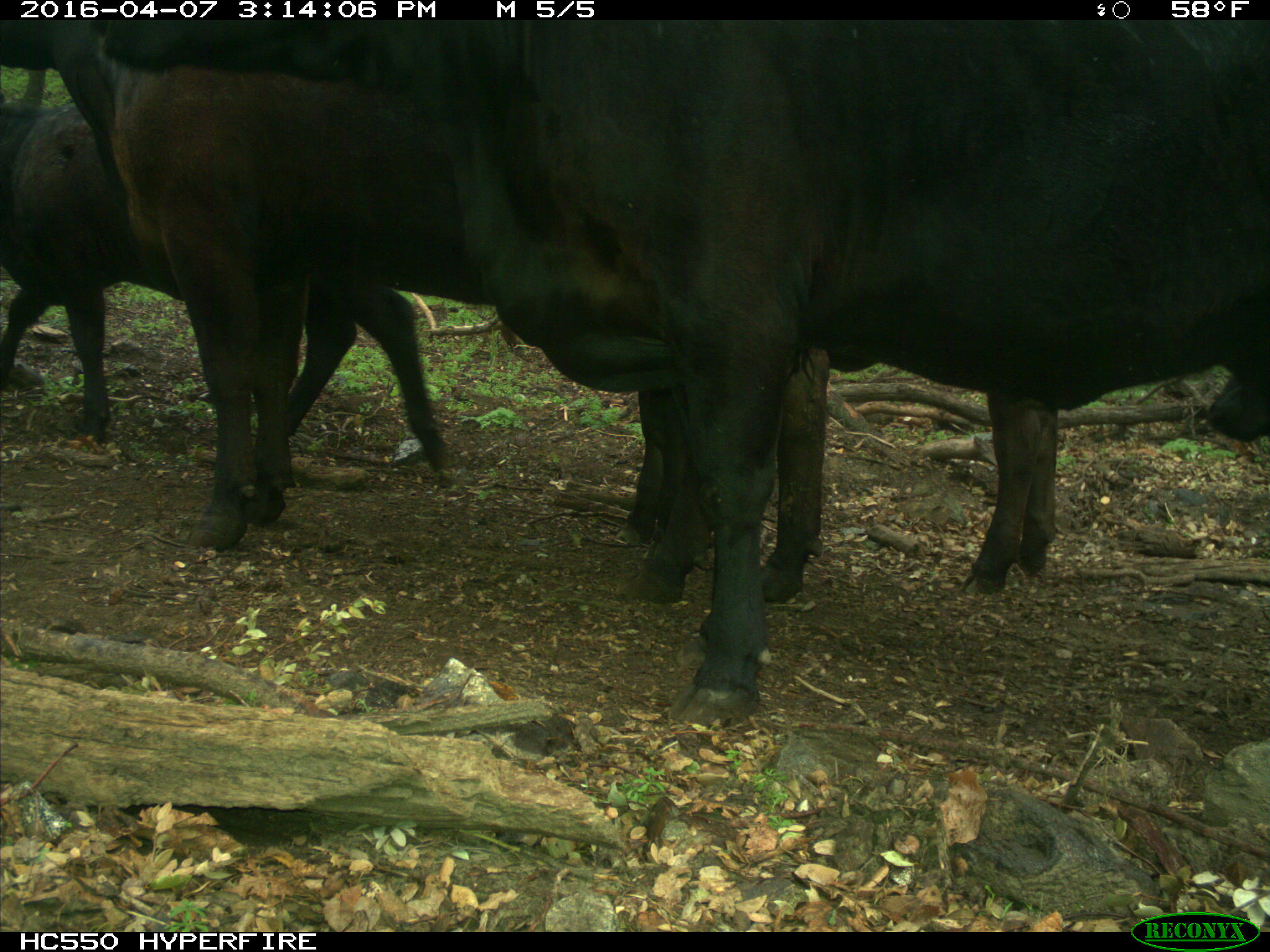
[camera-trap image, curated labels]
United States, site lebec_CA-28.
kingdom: Animalia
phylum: Chordata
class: Mammalia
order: Artiodactyla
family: Bovidae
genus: Bos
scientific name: Bos taurus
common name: domestic cow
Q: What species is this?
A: Bos taurus (domestic cow).